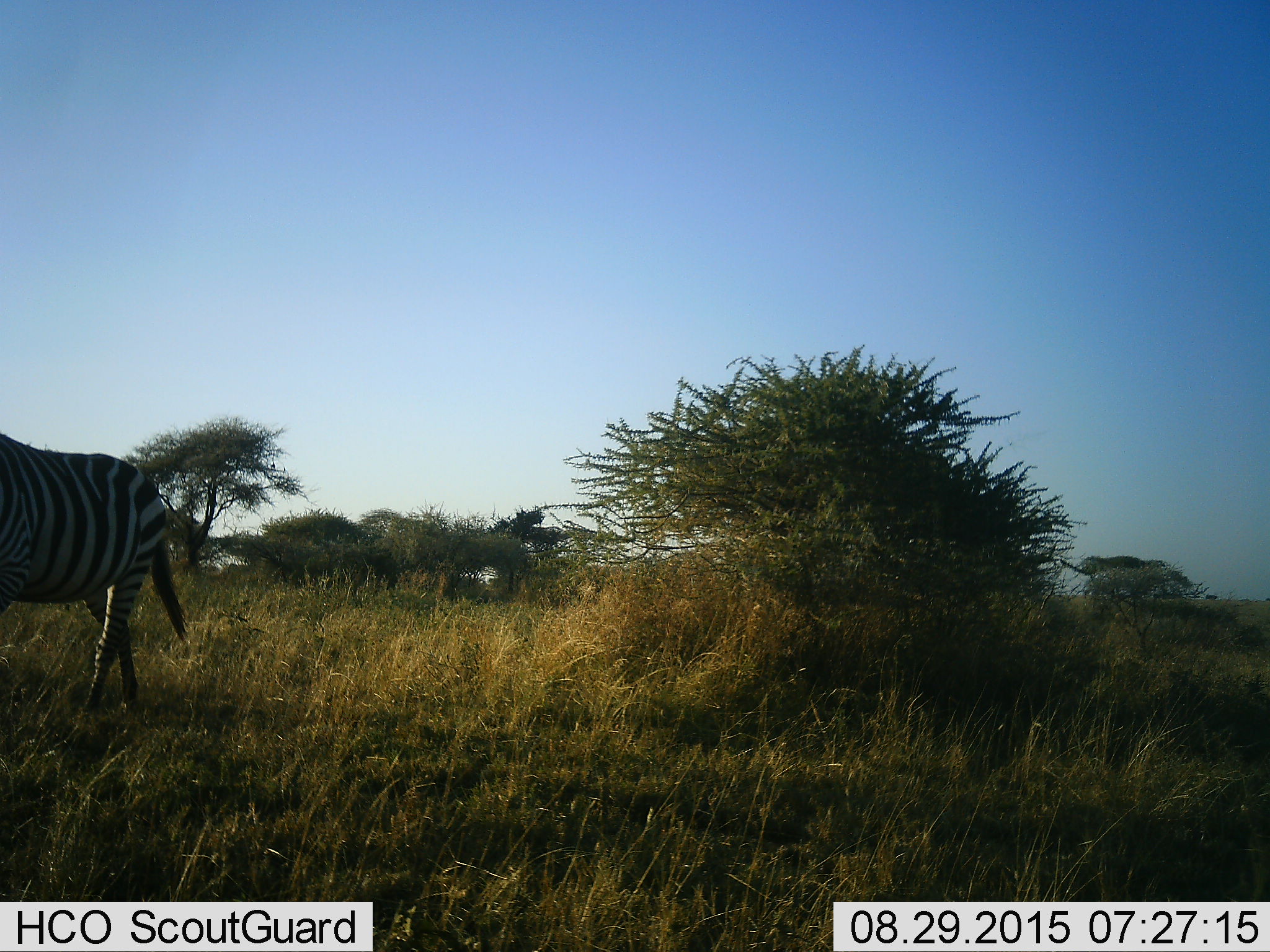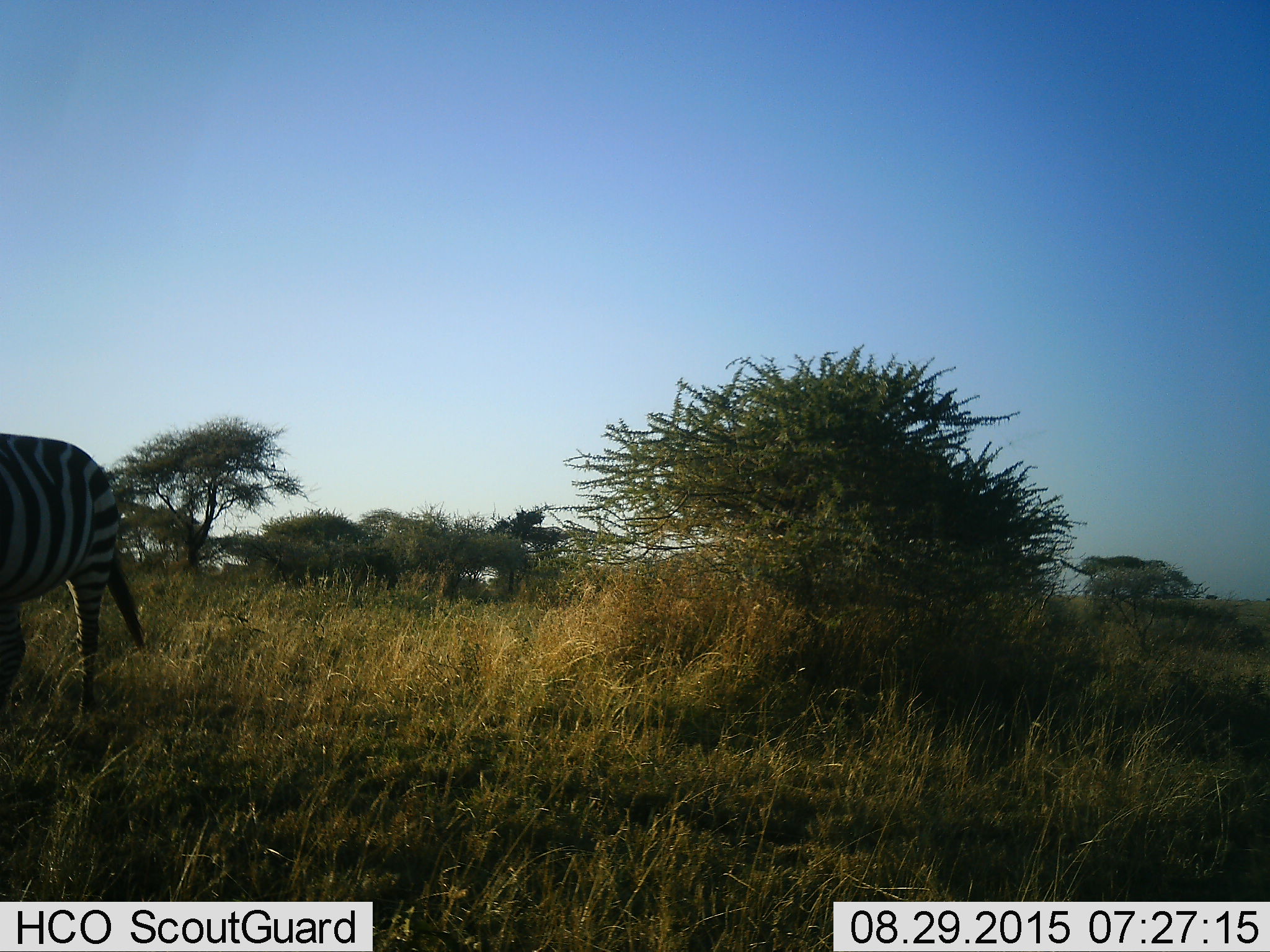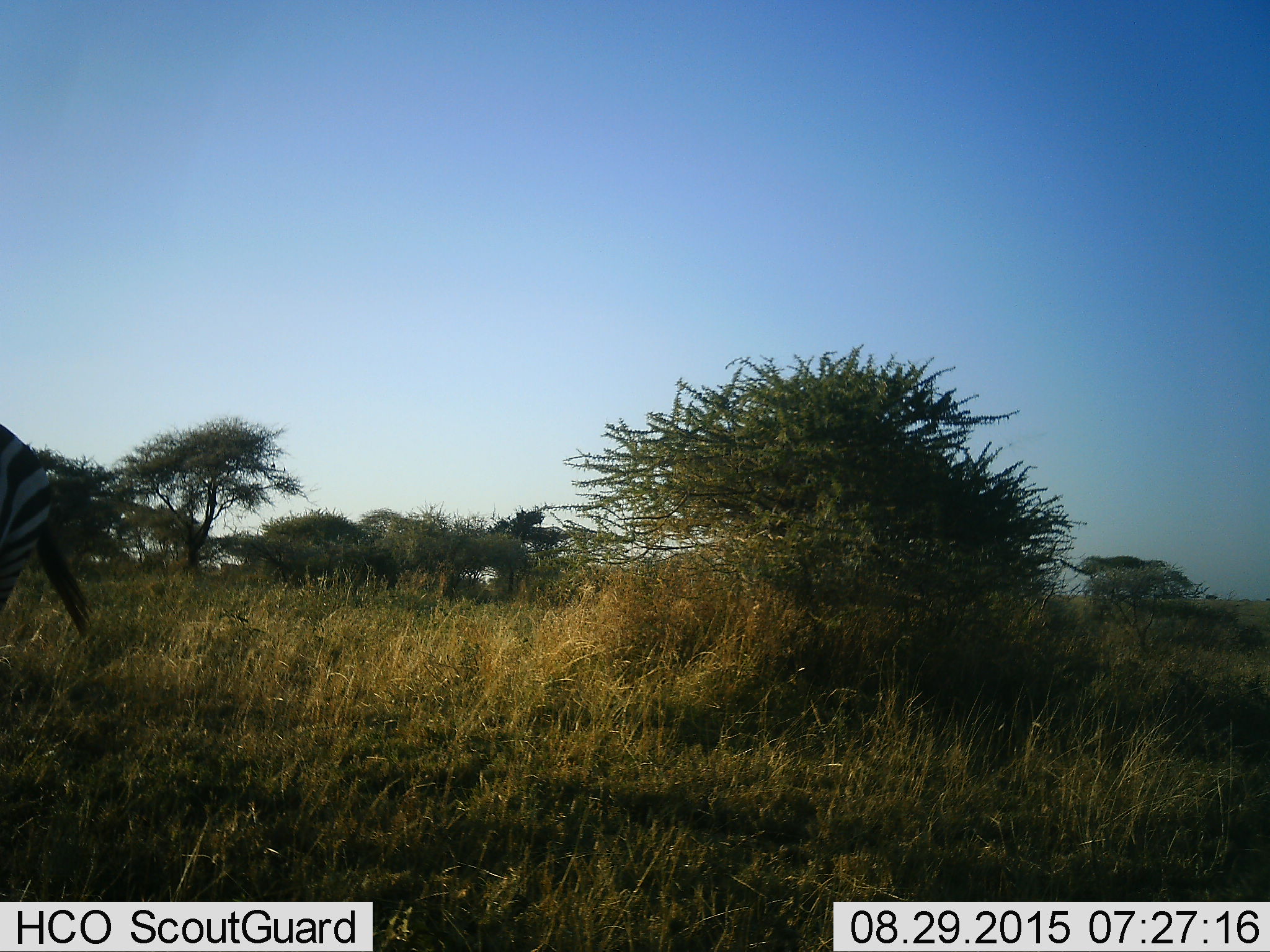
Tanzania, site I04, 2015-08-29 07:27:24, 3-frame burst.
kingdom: Animalia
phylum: Chordata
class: Mammalia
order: Perissodactyla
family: Equidae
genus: Equus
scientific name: Equus quagga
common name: plains zebra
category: zebra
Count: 1.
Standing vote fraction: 10%.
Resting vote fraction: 0%.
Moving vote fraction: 100%.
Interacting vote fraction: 0%.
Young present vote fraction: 0%.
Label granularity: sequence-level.